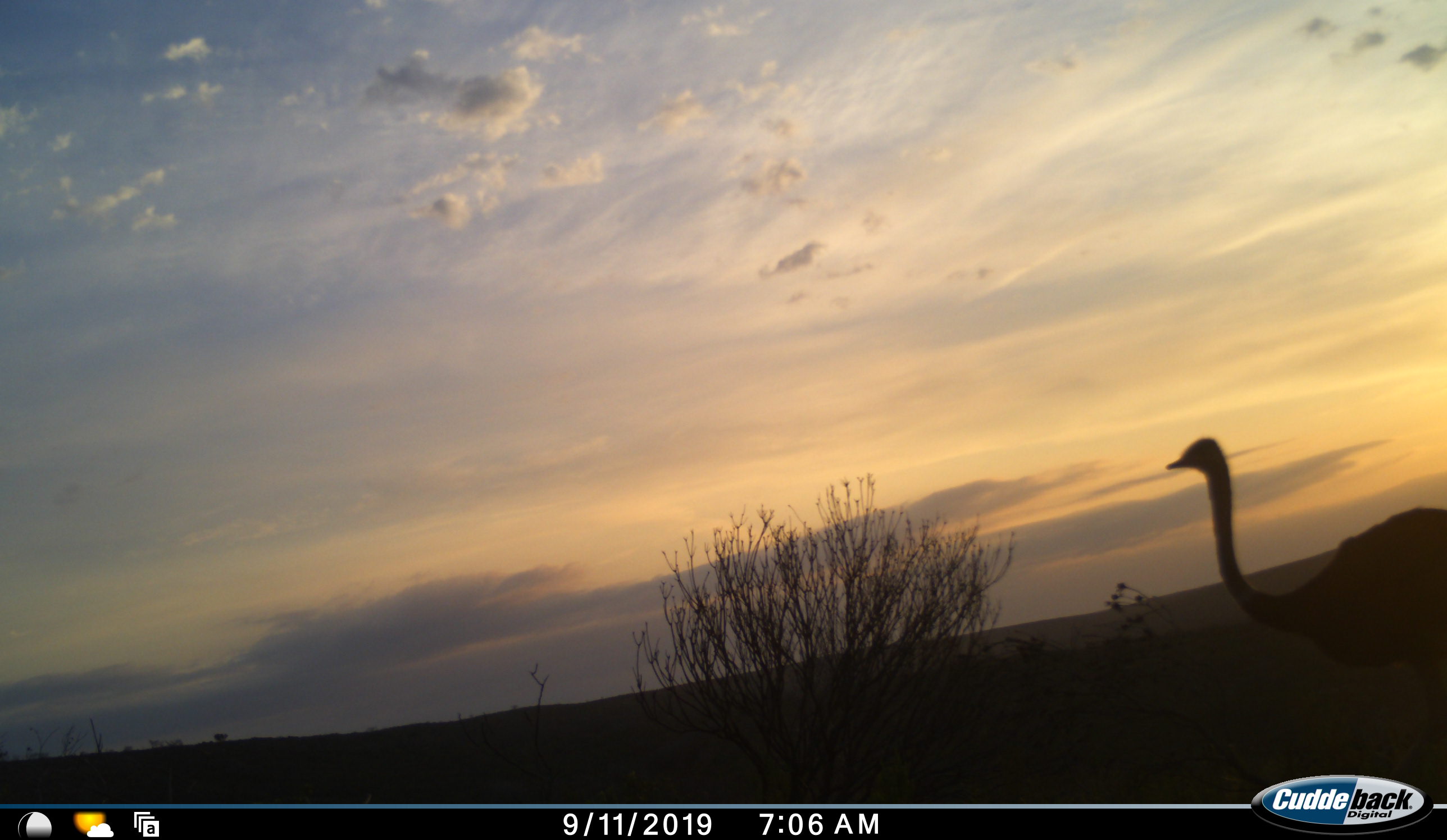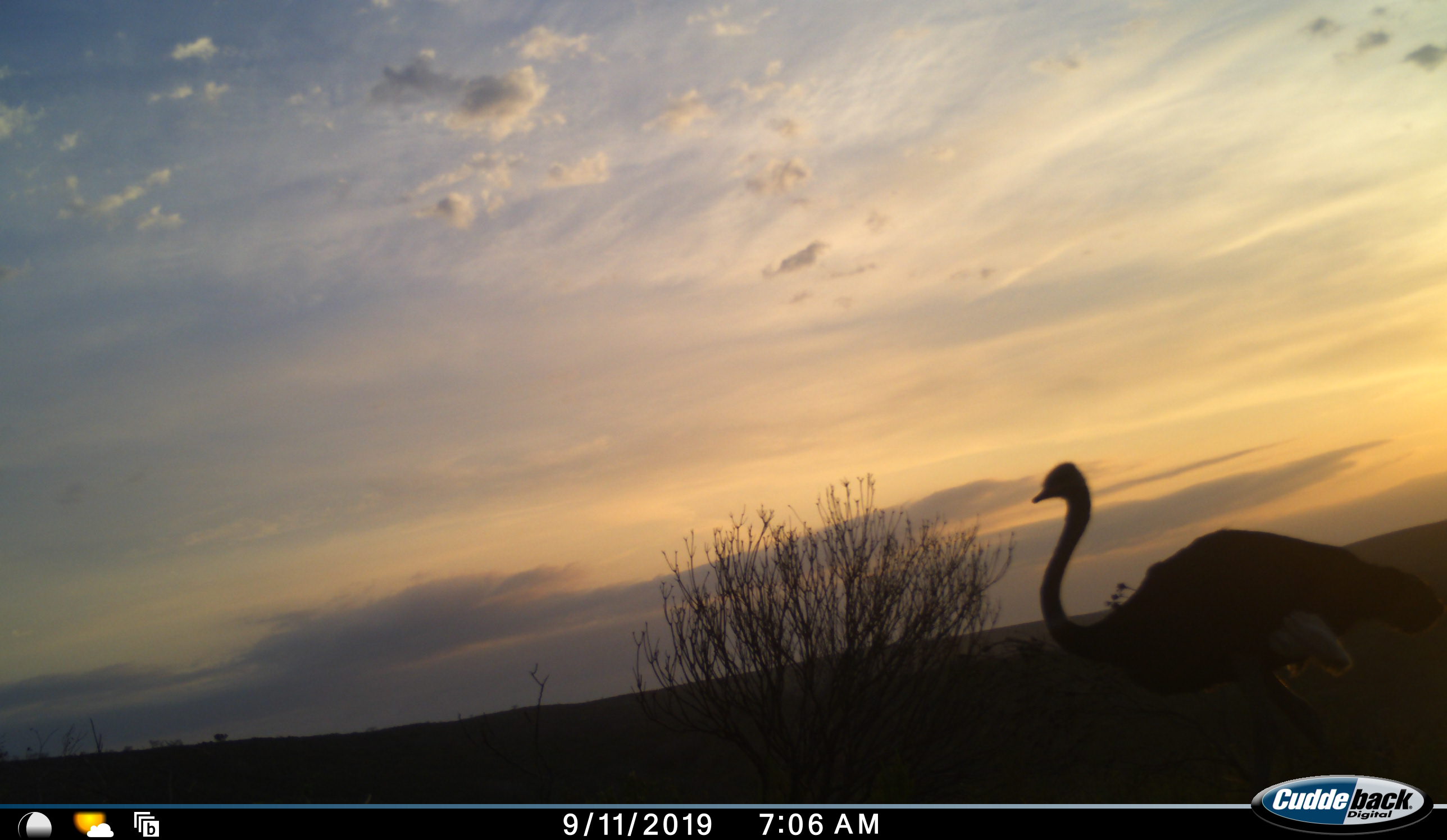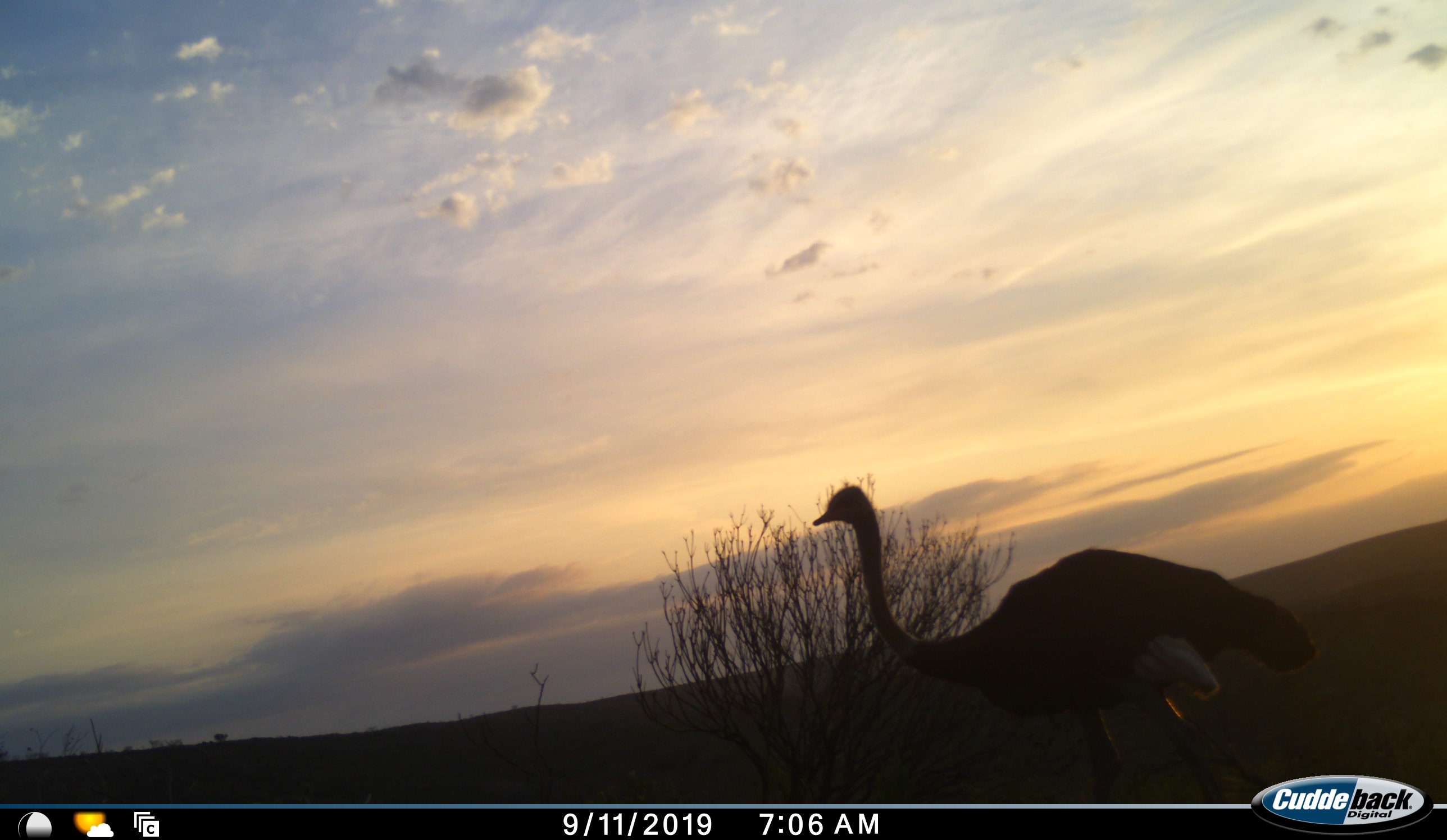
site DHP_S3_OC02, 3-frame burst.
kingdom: Animalia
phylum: Chordata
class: Aves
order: Struthioniformes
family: Struthionidae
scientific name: Struthionidae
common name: ostrich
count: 1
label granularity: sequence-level